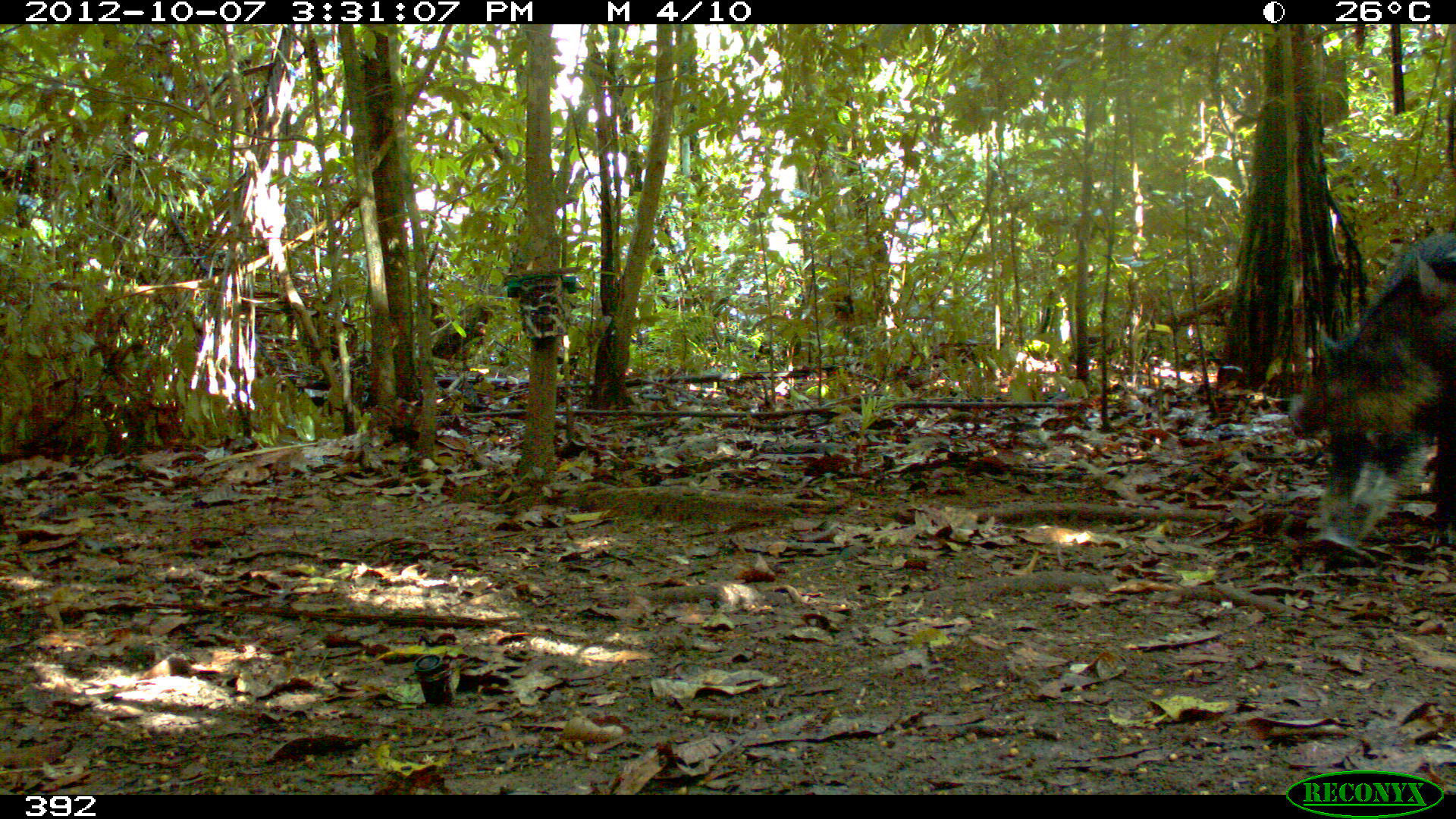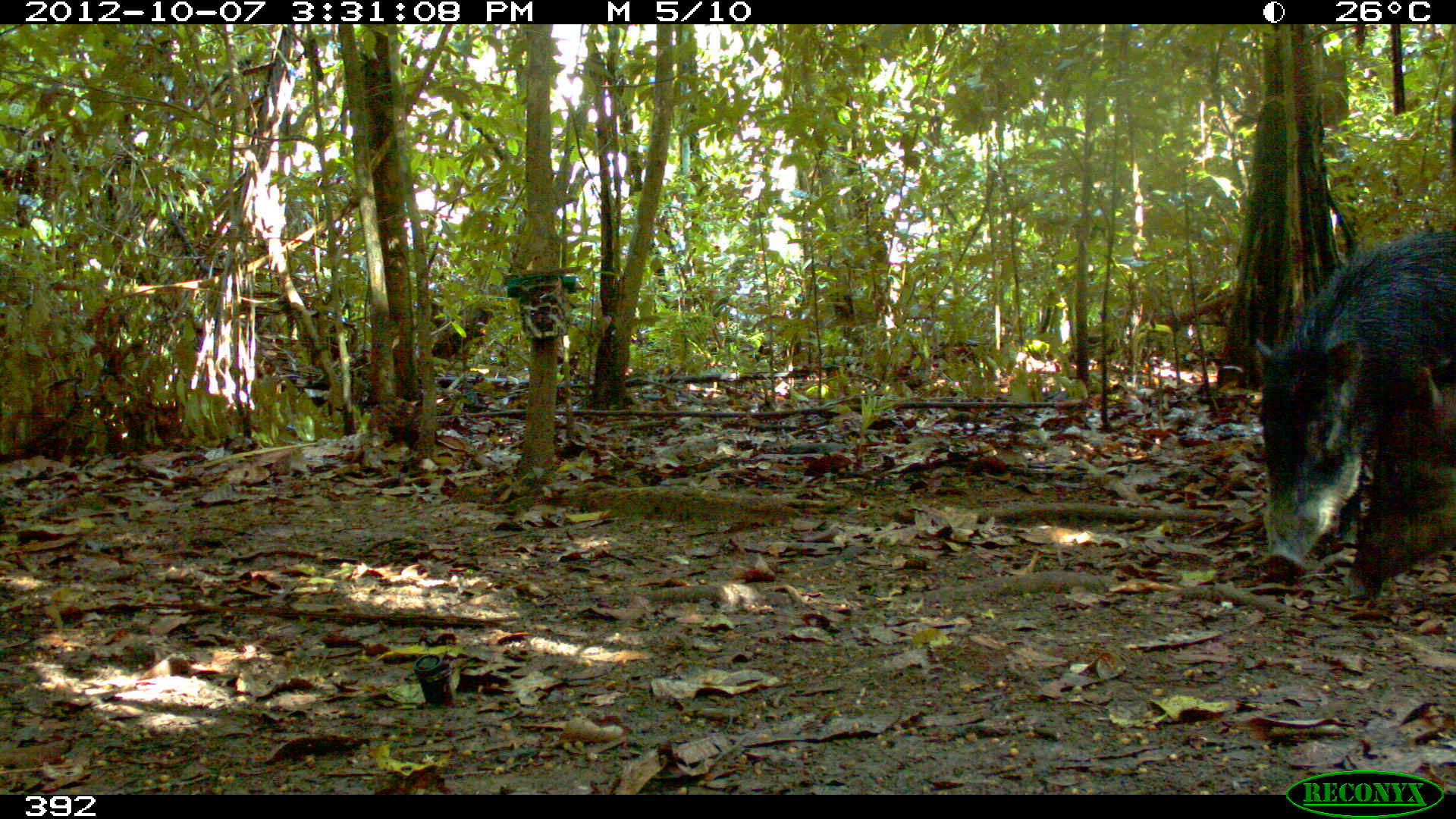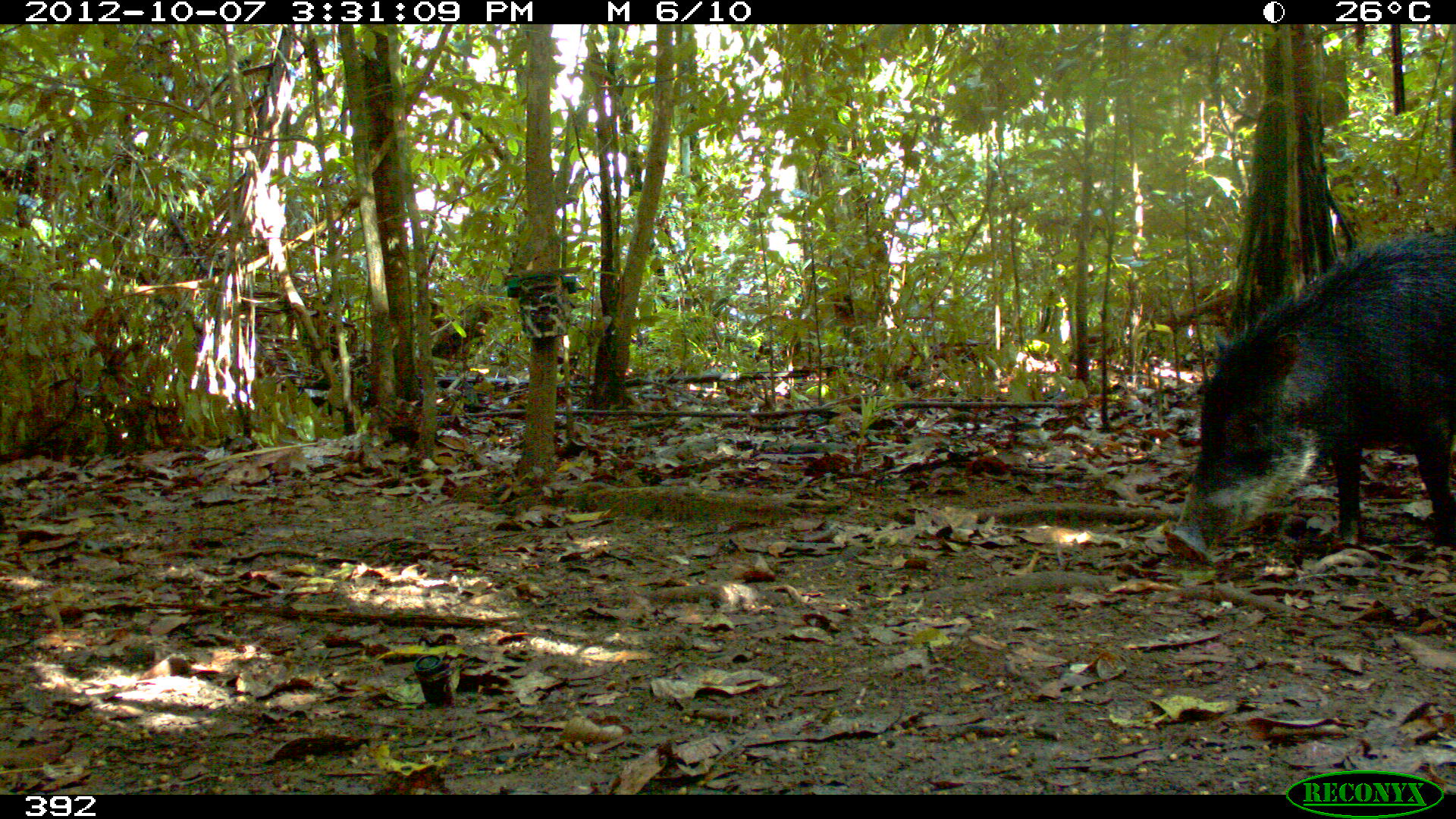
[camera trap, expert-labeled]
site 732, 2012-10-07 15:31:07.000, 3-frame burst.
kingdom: Animalia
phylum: Chordata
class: Mammalia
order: Artiodactyla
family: Tayassuidae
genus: Tayassu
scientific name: Tayassu pecari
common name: white-lipped peccary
Tayassu pecari (white-lipped peccary).